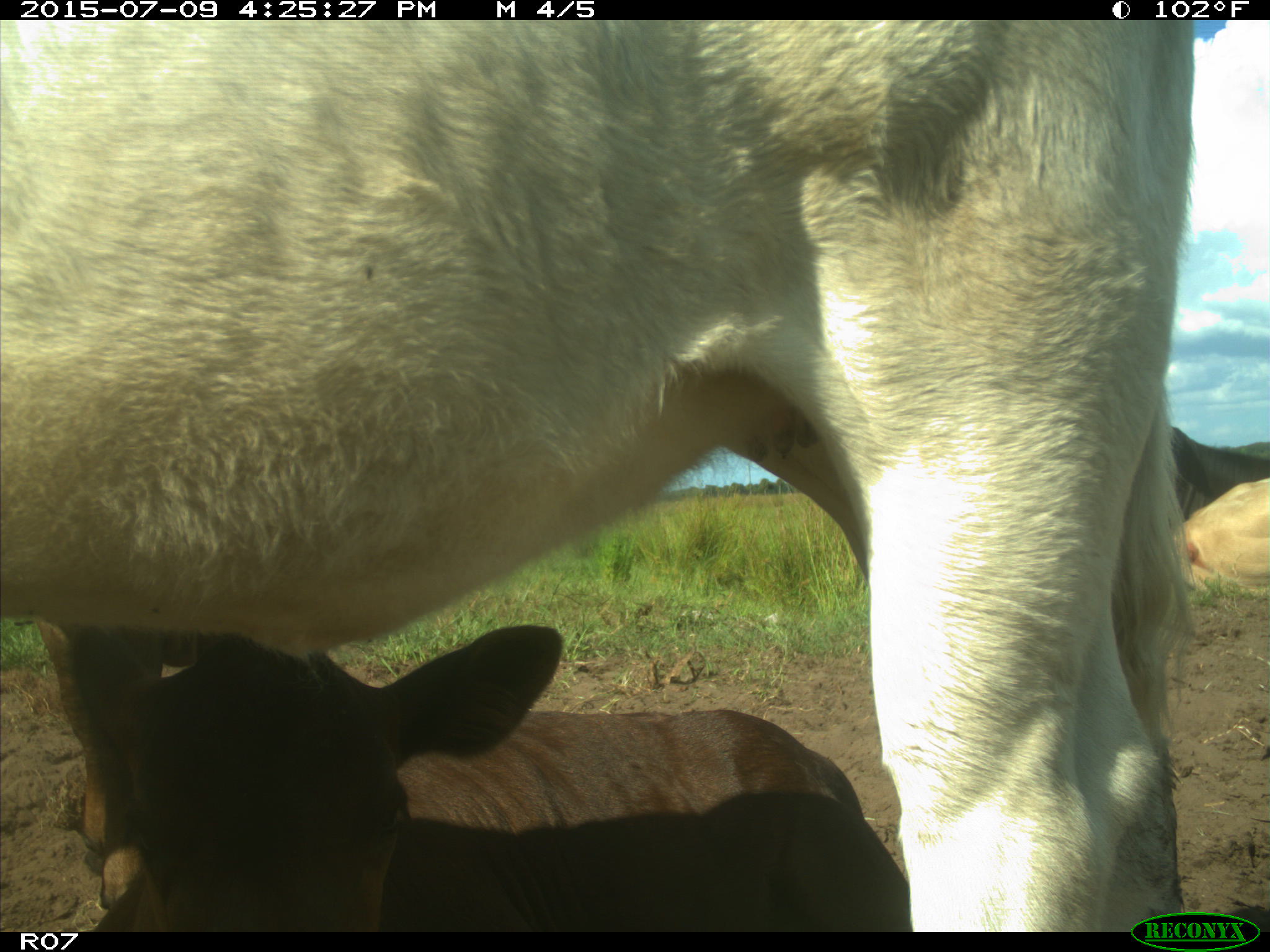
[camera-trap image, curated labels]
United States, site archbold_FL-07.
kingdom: Animalia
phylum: Chordata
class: Mammalia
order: Artiodactyla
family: Bovidae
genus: Bos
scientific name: Bos taurus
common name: domestic cow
Bos taurus (domestic cow).